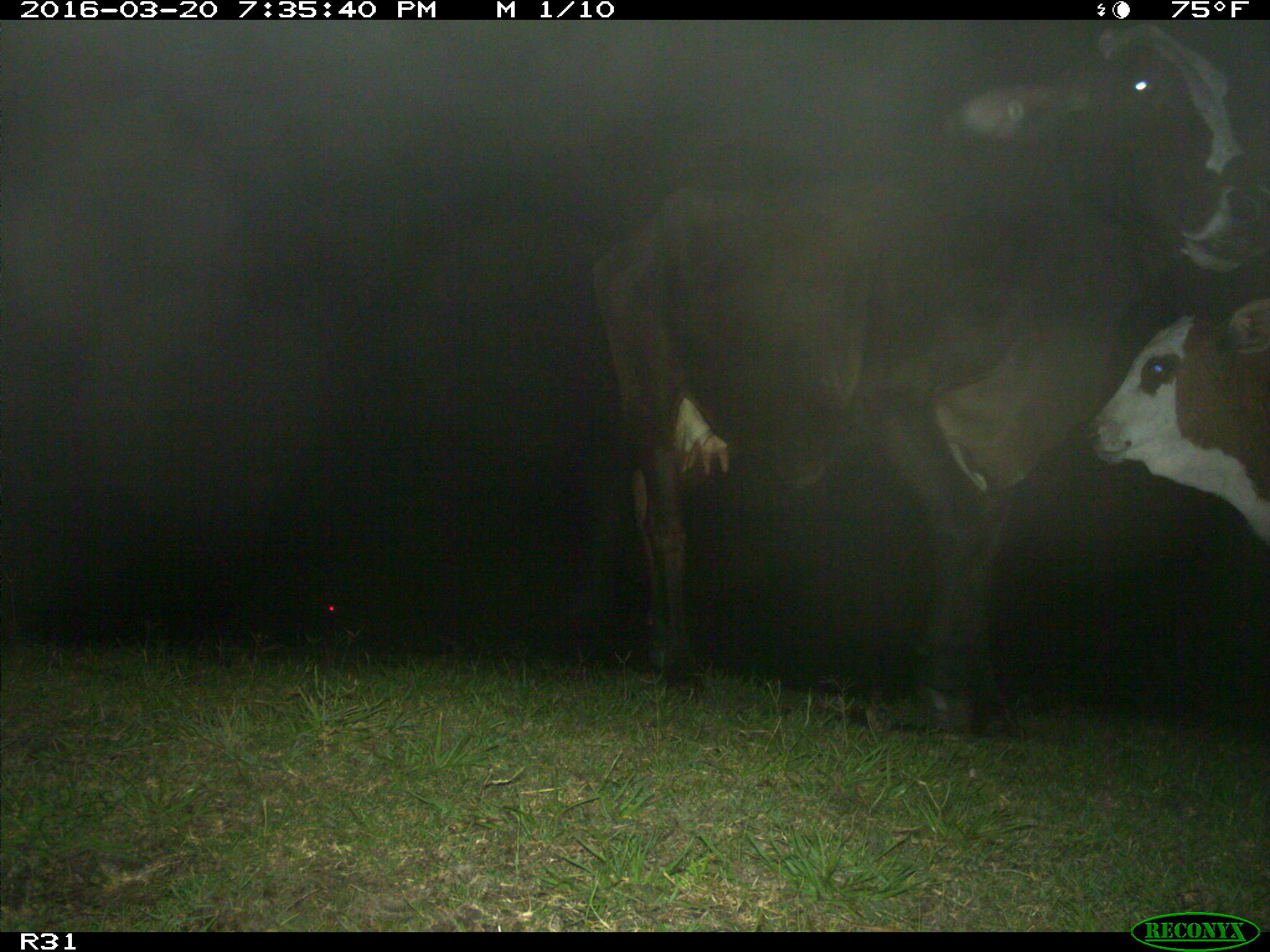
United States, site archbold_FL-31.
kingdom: Animalia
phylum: Chordata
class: Mammalia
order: Artiodactyla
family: Bovidae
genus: Bos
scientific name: Bos taurus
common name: domestic cow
Bos taurus (domestic cow).